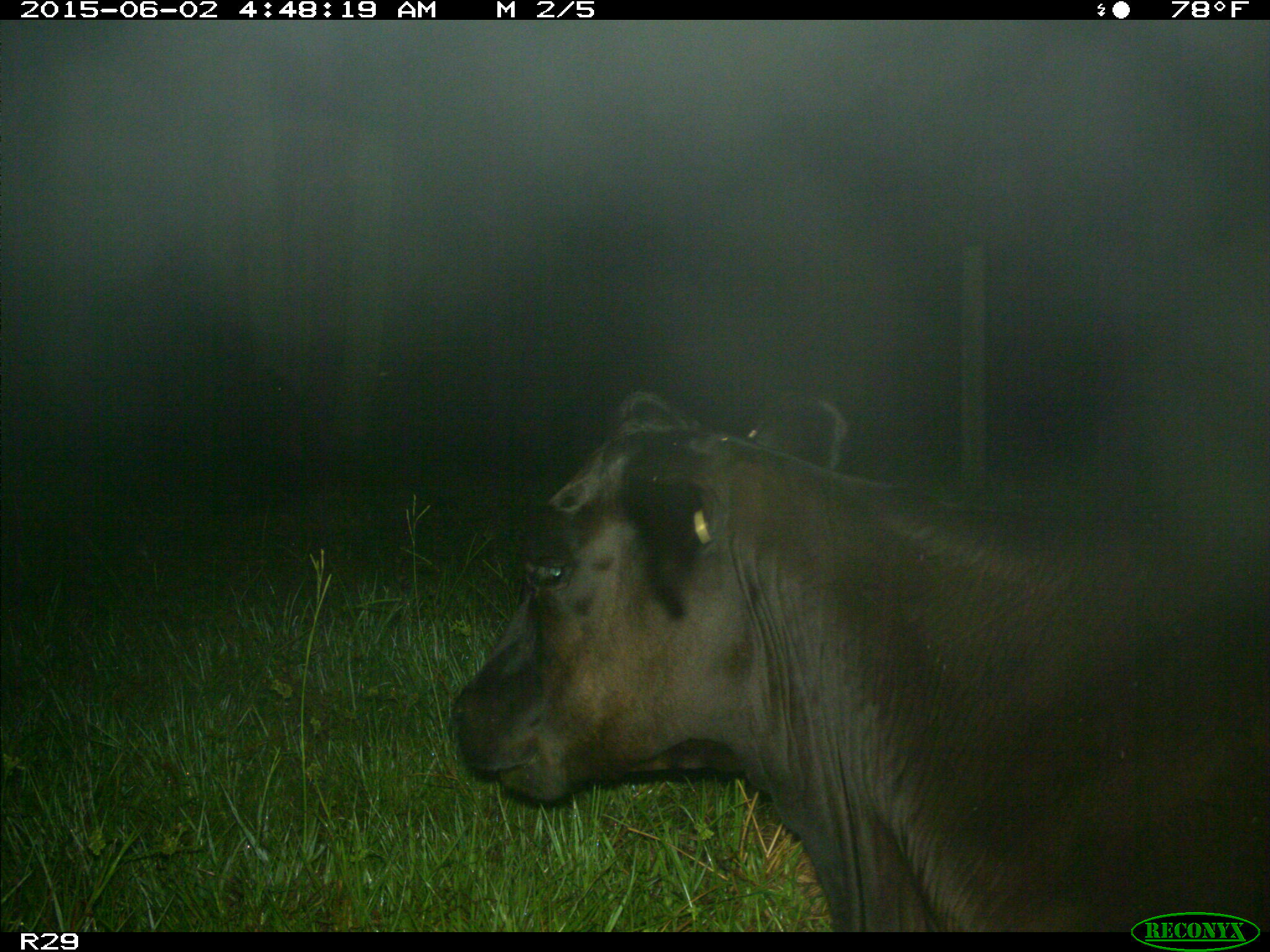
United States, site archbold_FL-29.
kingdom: Animalia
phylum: Chordata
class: Mammalia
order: Artiodactyla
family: Bovidae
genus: Bos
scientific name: Bos taurus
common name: domestic cow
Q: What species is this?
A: Bos taurus (domestic cow).